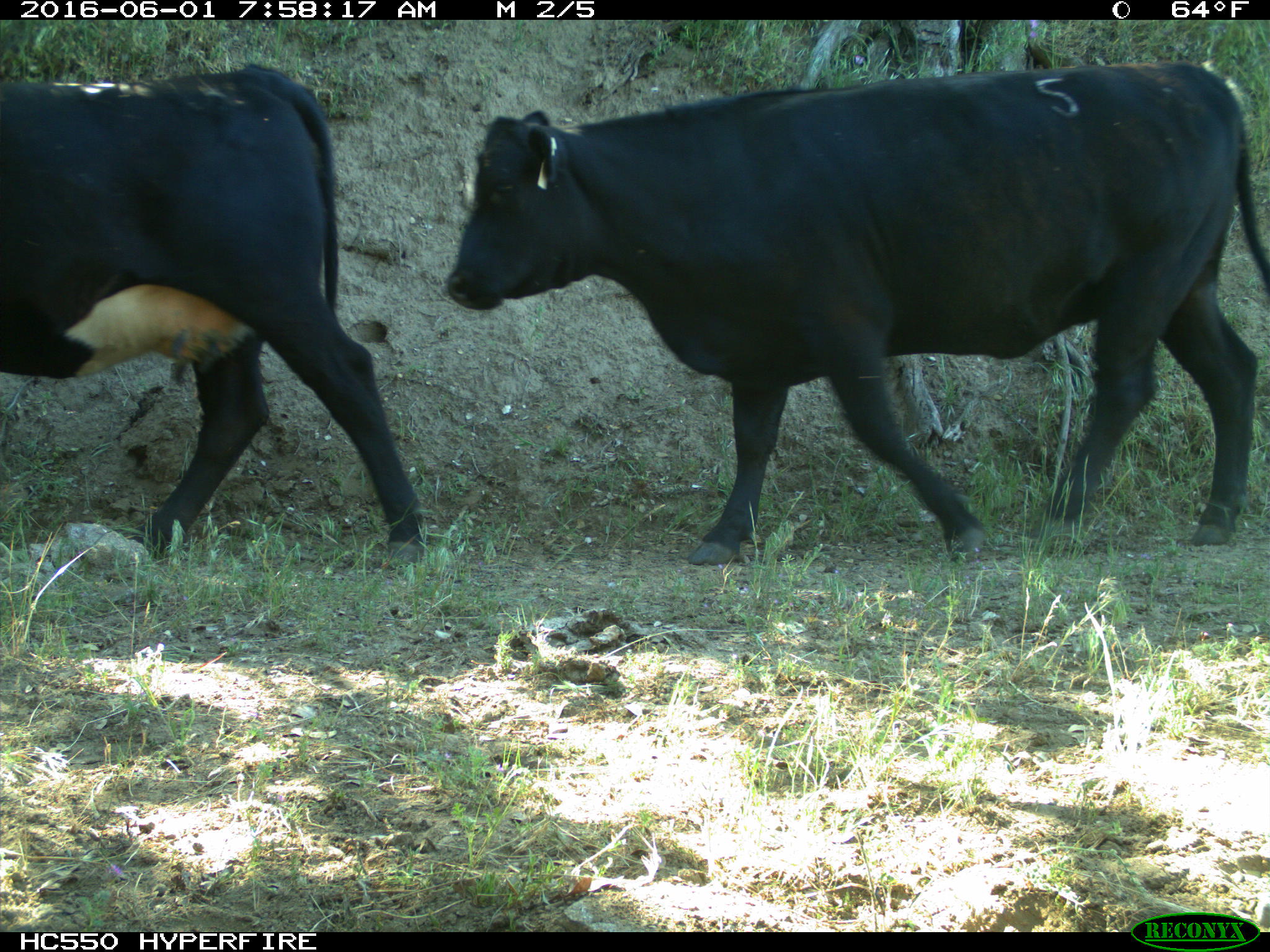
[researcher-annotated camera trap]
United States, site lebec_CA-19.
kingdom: Animalia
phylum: Chordata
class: Mammalia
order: Artiodactyla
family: Bovidae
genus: Bos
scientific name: Bos taurus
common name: domestic cow